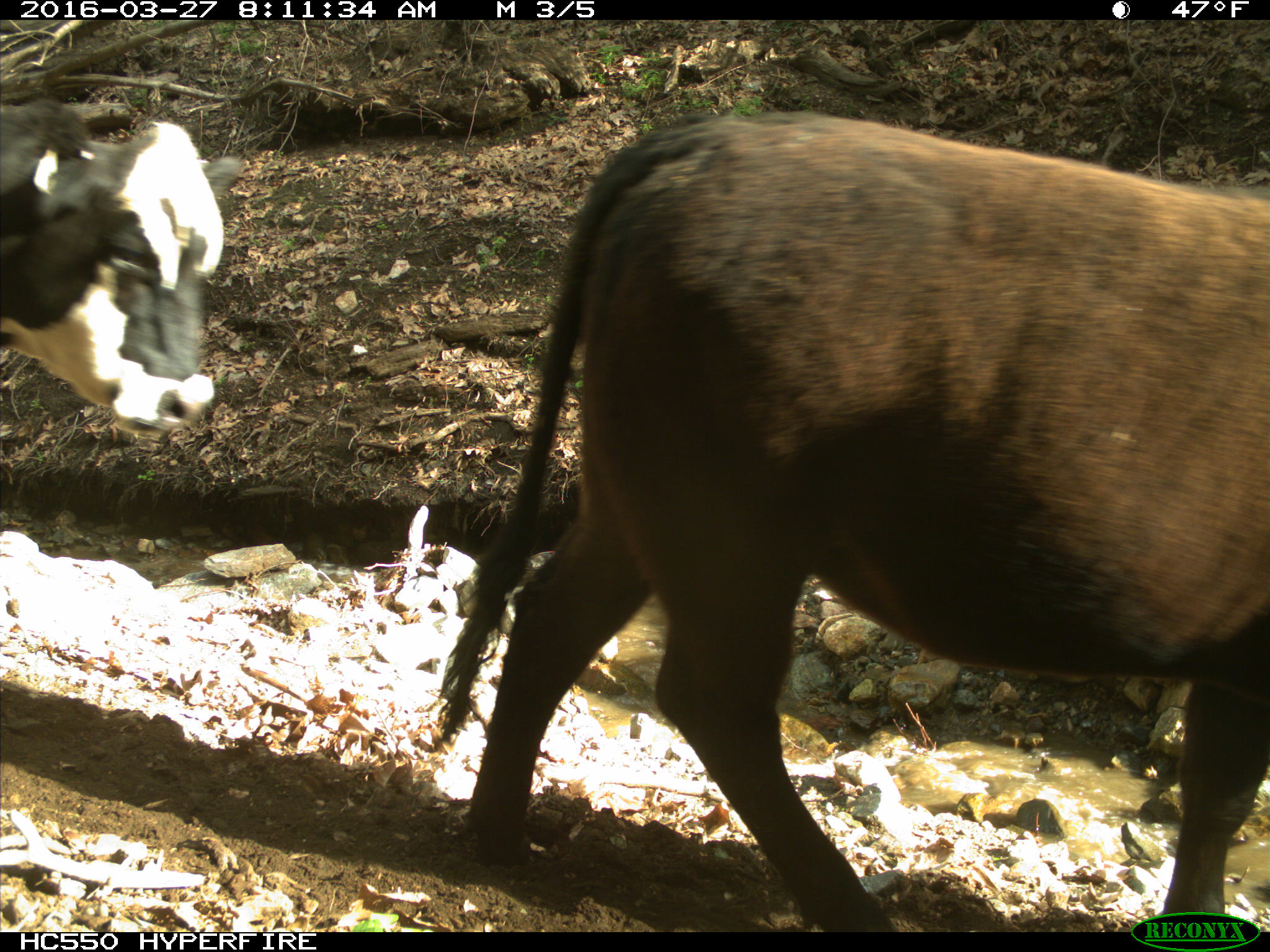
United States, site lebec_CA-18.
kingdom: Animalia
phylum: Chordata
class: Mammalia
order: Artiodactyla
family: Bovidae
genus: Bos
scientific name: Bos taurus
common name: domestic cow